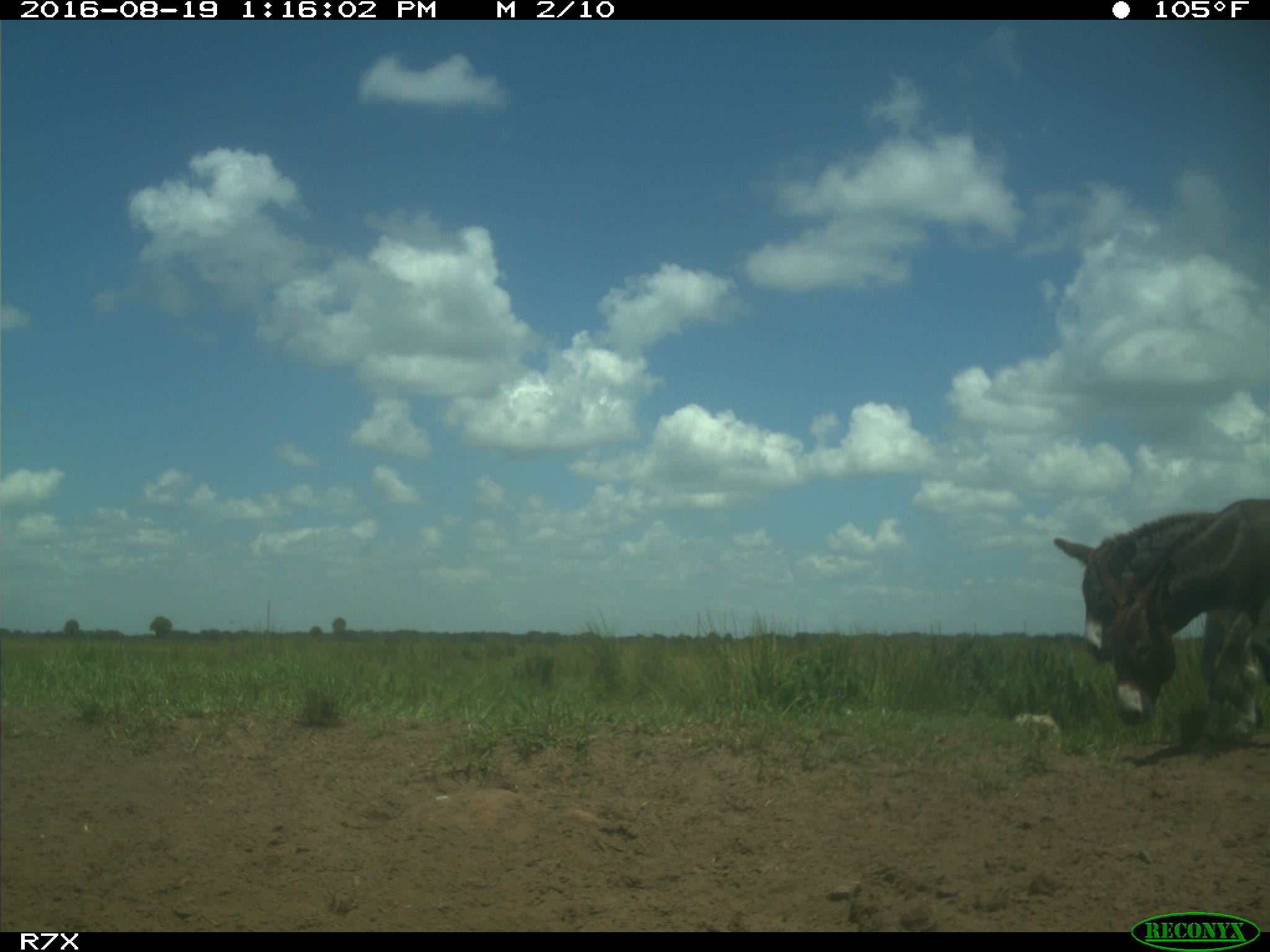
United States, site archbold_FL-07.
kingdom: Animalia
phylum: Chordata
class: Mammalia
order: Perissodactyla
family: Equidae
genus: Equus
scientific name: Equus africanus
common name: african wild ass